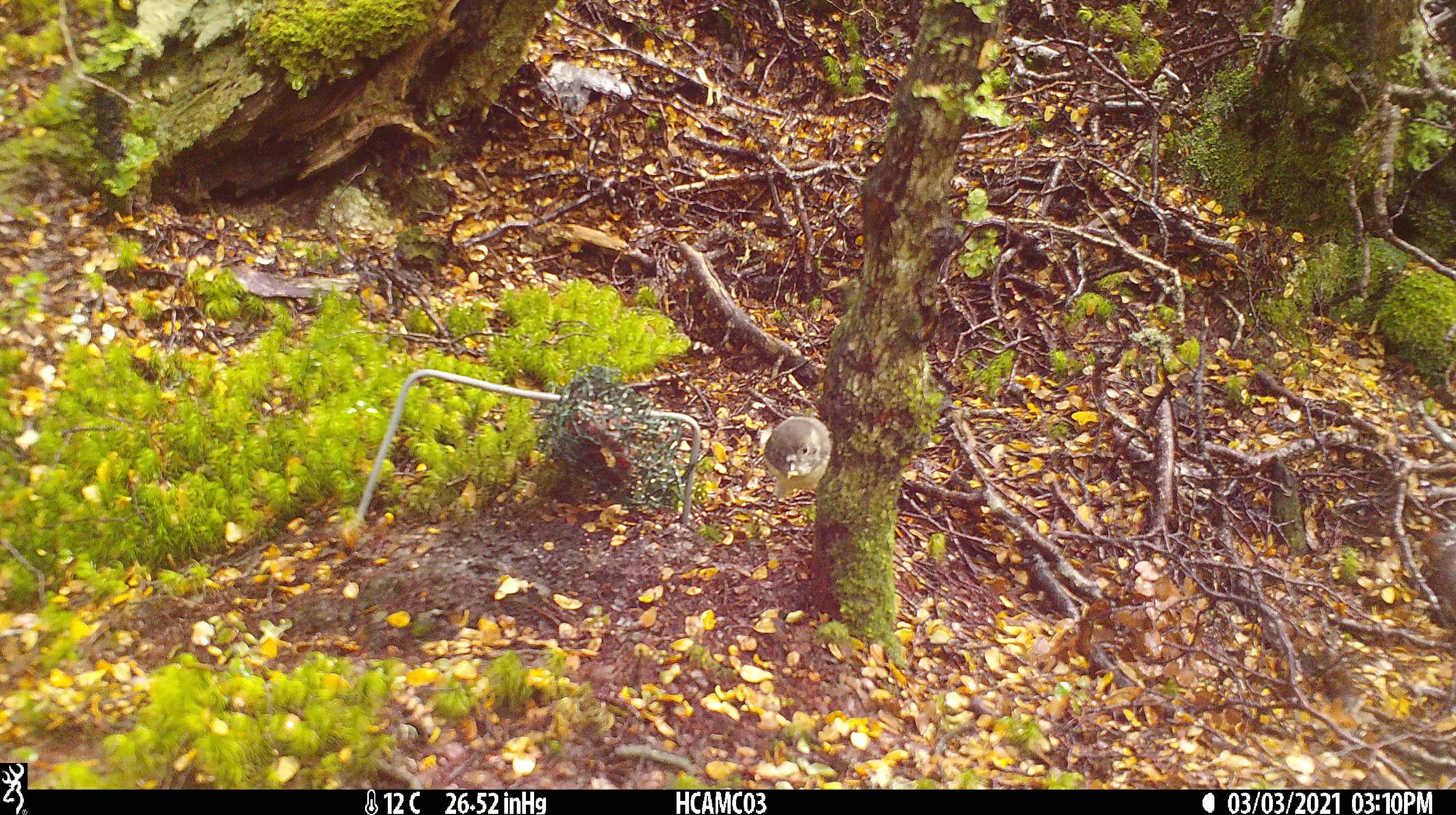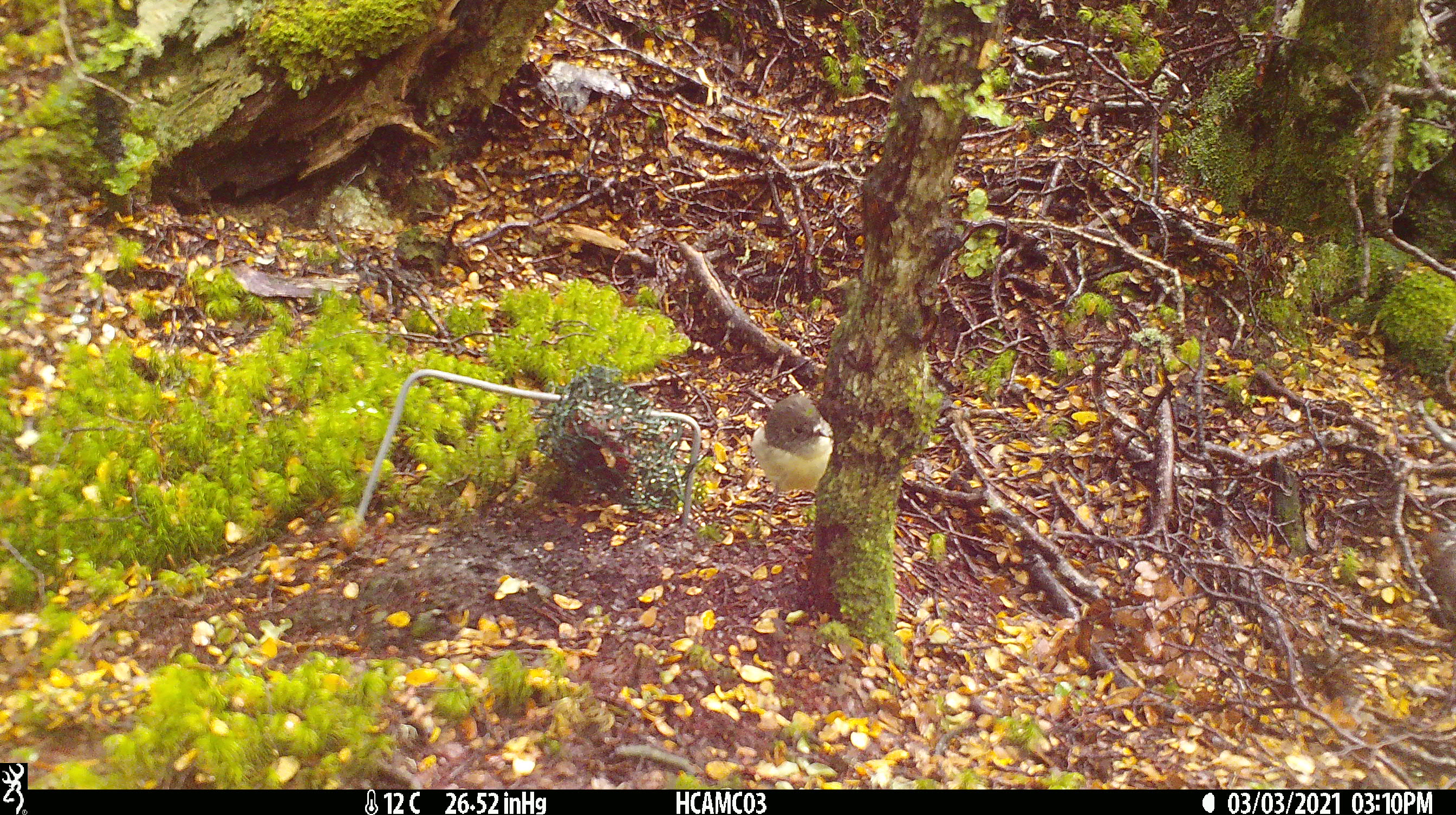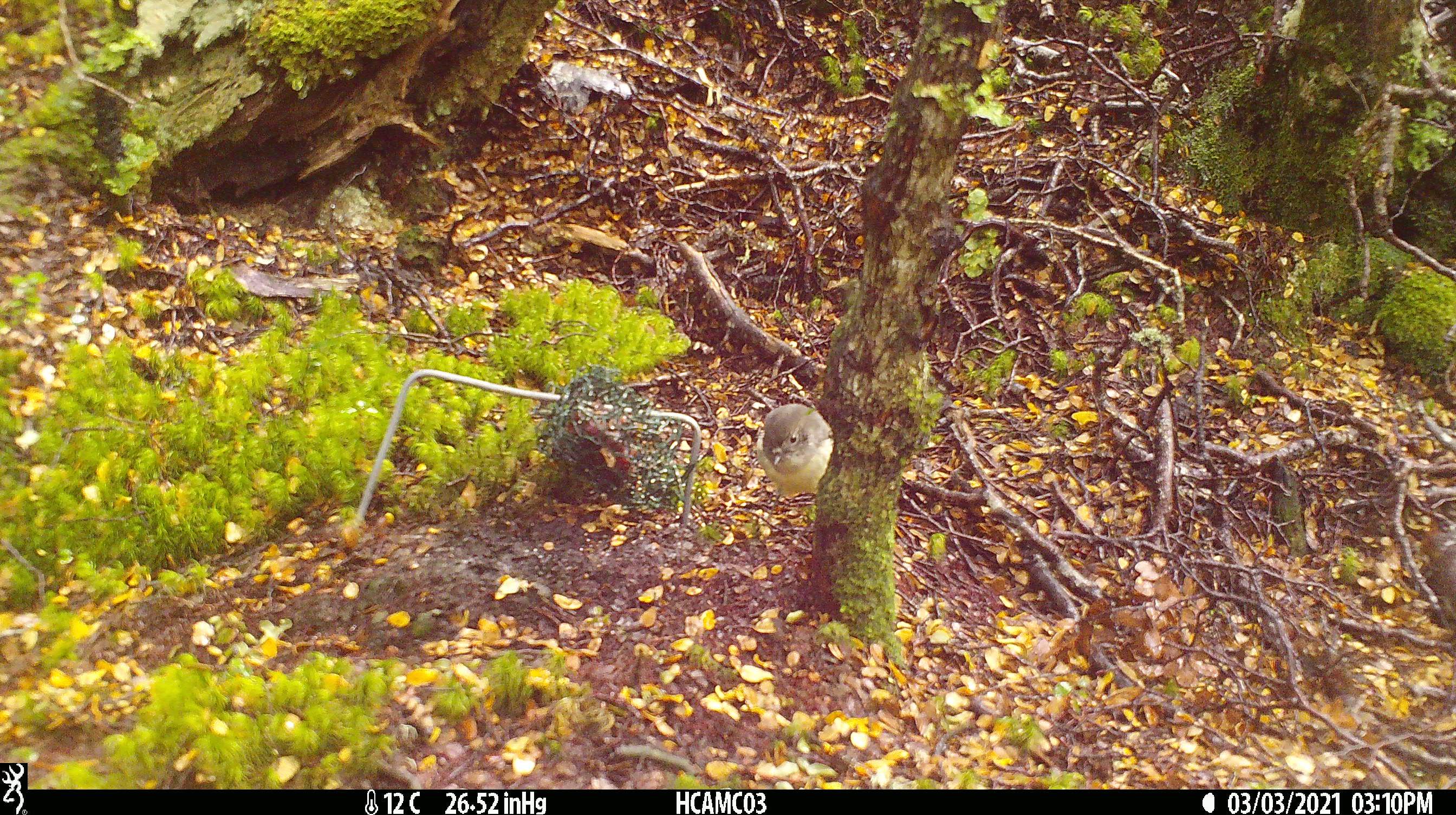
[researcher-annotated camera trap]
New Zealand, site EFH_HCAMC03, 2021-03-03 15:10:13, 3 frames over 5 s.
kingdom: Animalia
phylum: Chordata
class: Aves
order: Passeriformes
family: Petroicidae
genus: Petroica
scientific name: Petroica macrocephala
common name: tomtit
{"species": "tomtit (Petroica macrocephala)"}